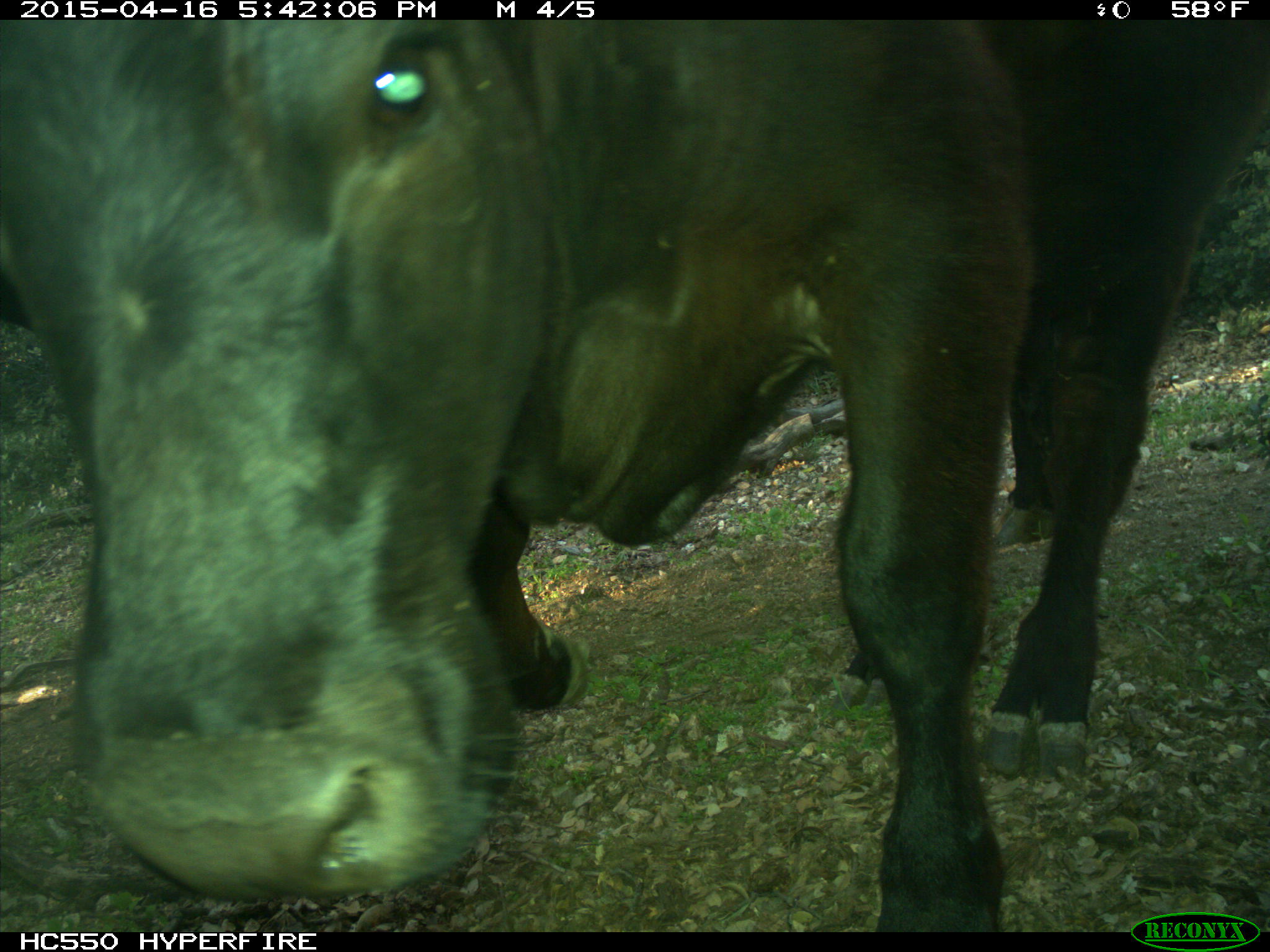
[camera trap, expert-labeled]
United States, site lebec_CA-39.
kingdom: Animalia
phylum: Chordata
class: Mammalia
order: Artiodactyla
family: Bovidae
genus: Bos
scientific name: Bos taurus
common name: domestic cow